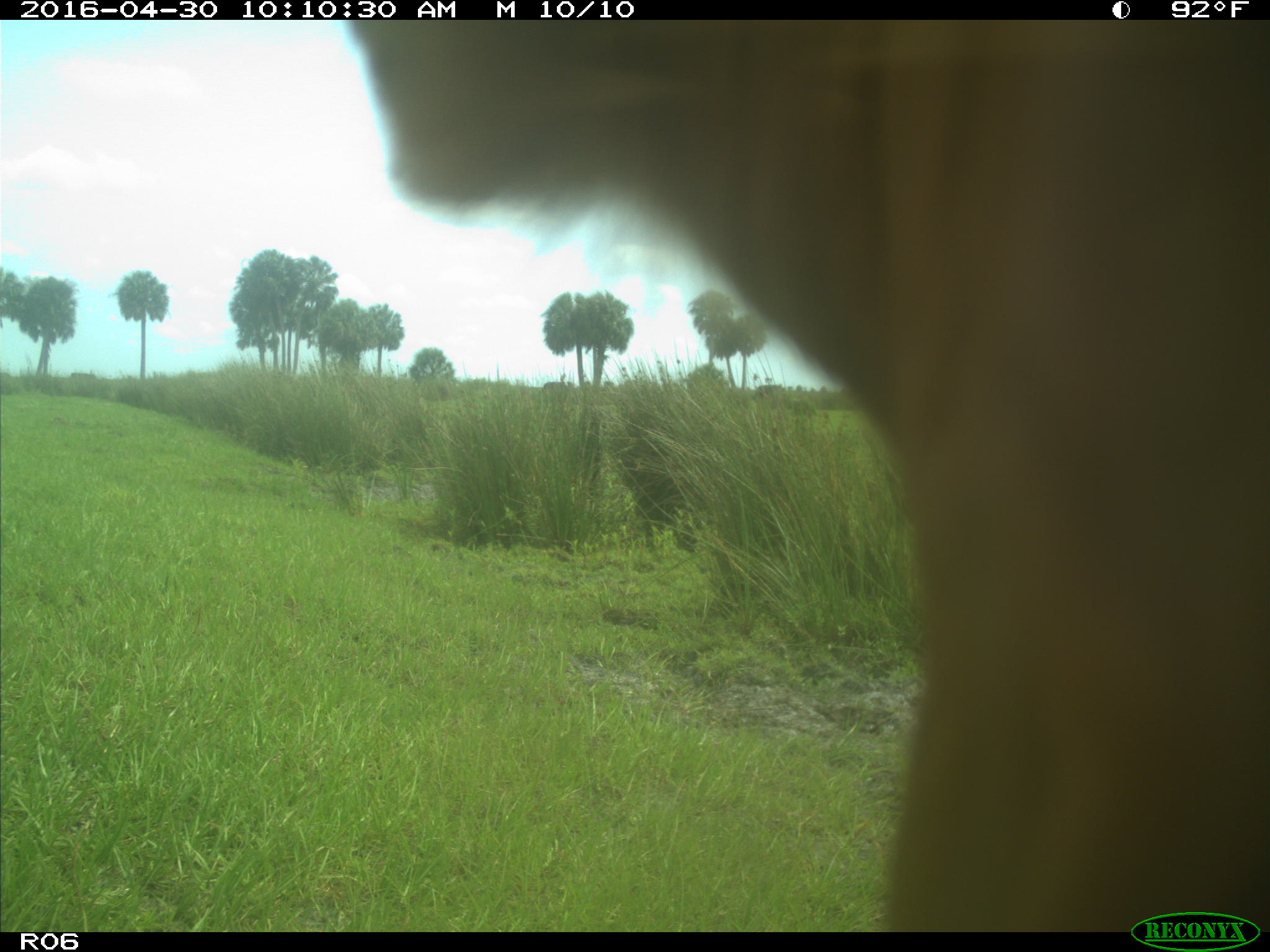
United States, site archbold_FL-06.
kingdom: Animalia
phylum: Chordata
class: Mammalia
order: Artiodactyla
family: Bovidae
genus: Bos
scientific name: Bos taurus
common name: domestic cow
Bos taurus (domestic cow).